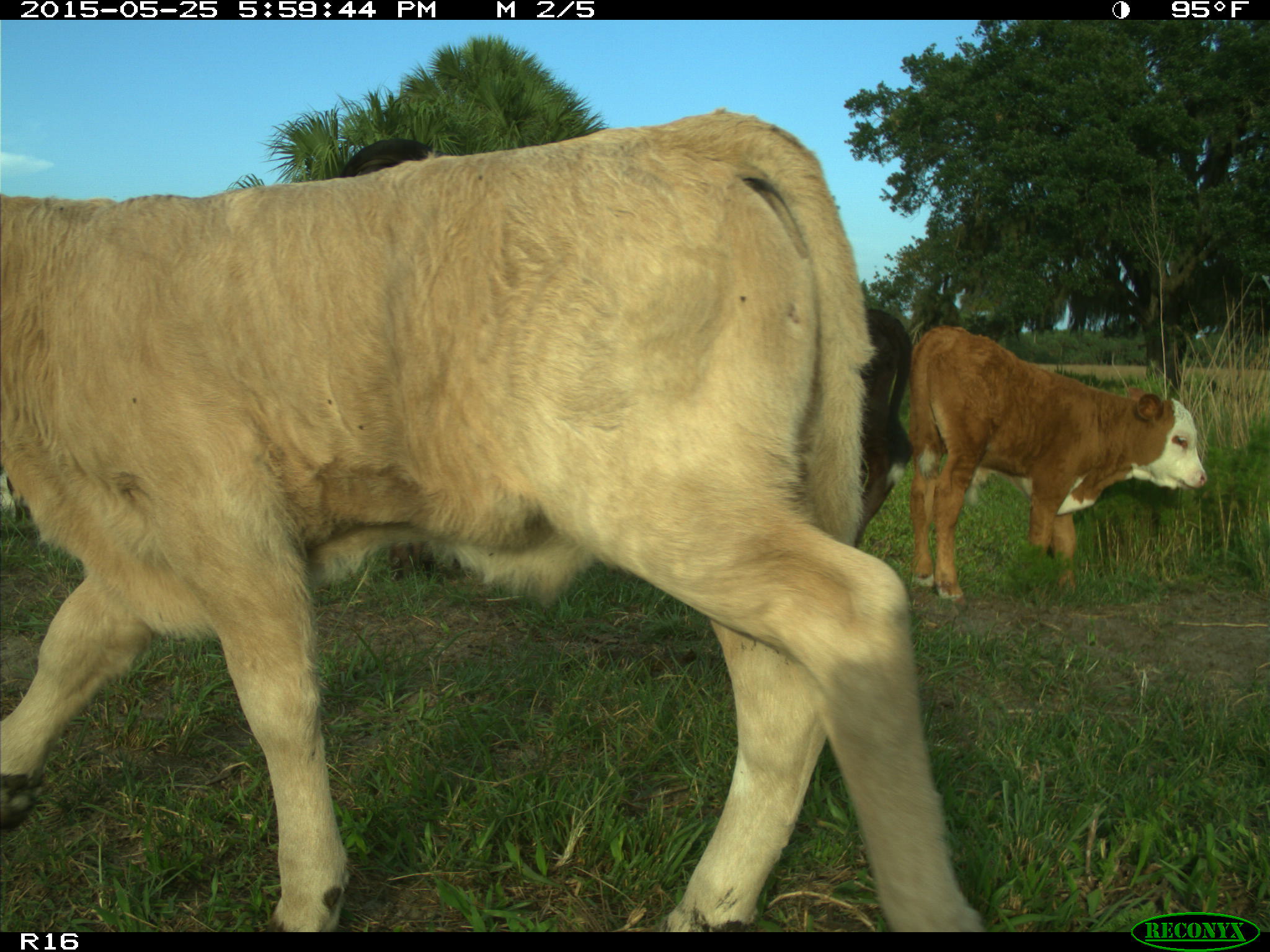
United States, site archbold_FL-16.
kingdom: Animalia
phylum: Chordata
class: Mammalia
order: Artiodactyla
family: Bovidae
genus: Bos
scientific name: Bos taurus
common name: domestic cow